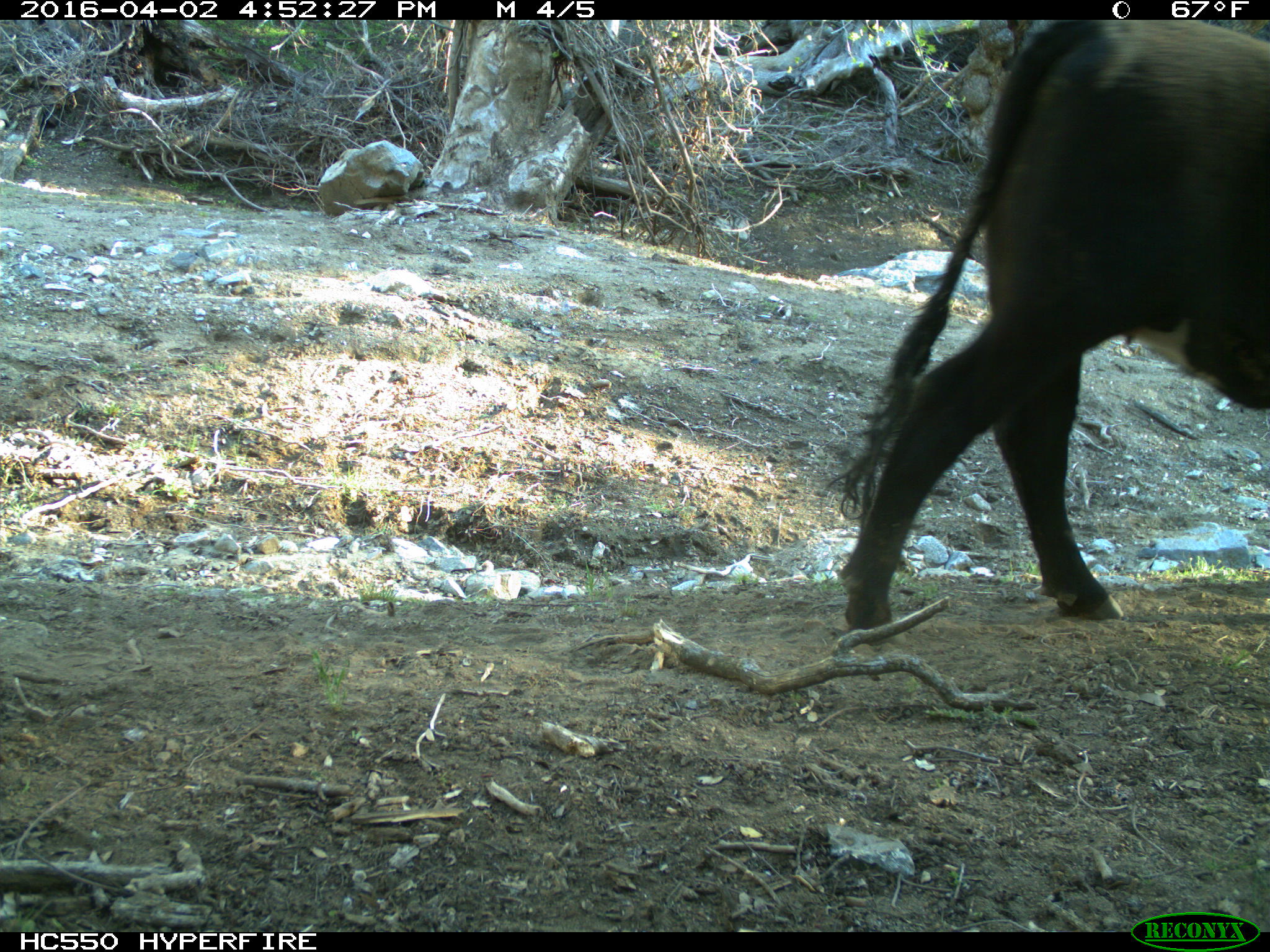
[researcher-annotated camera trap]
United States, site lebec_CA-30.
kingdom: Animalia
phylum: Chordata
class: Mammalia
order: Artiodactyla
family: Bovidae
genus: Bos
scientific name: Bos taurus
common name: domestic cow